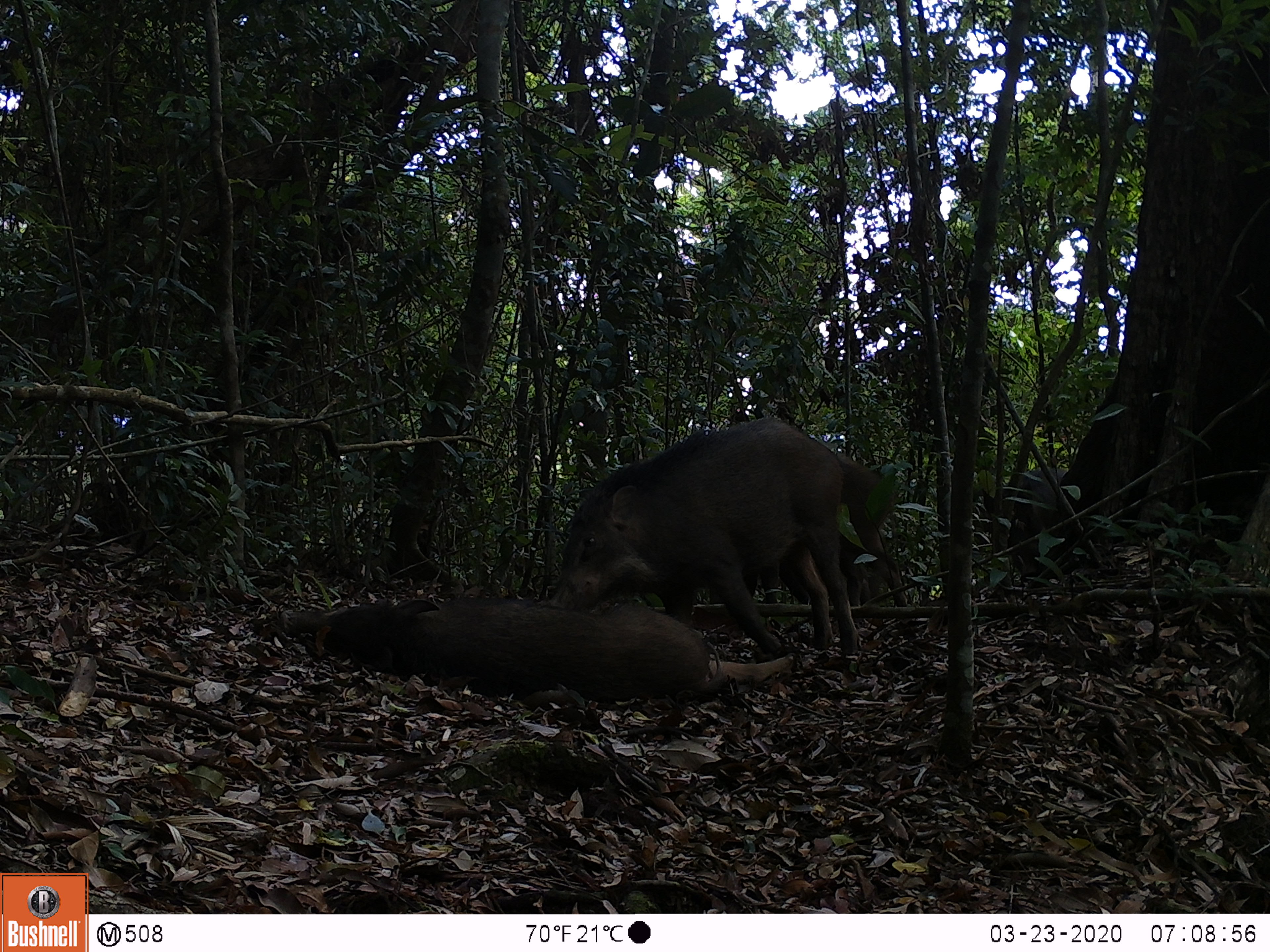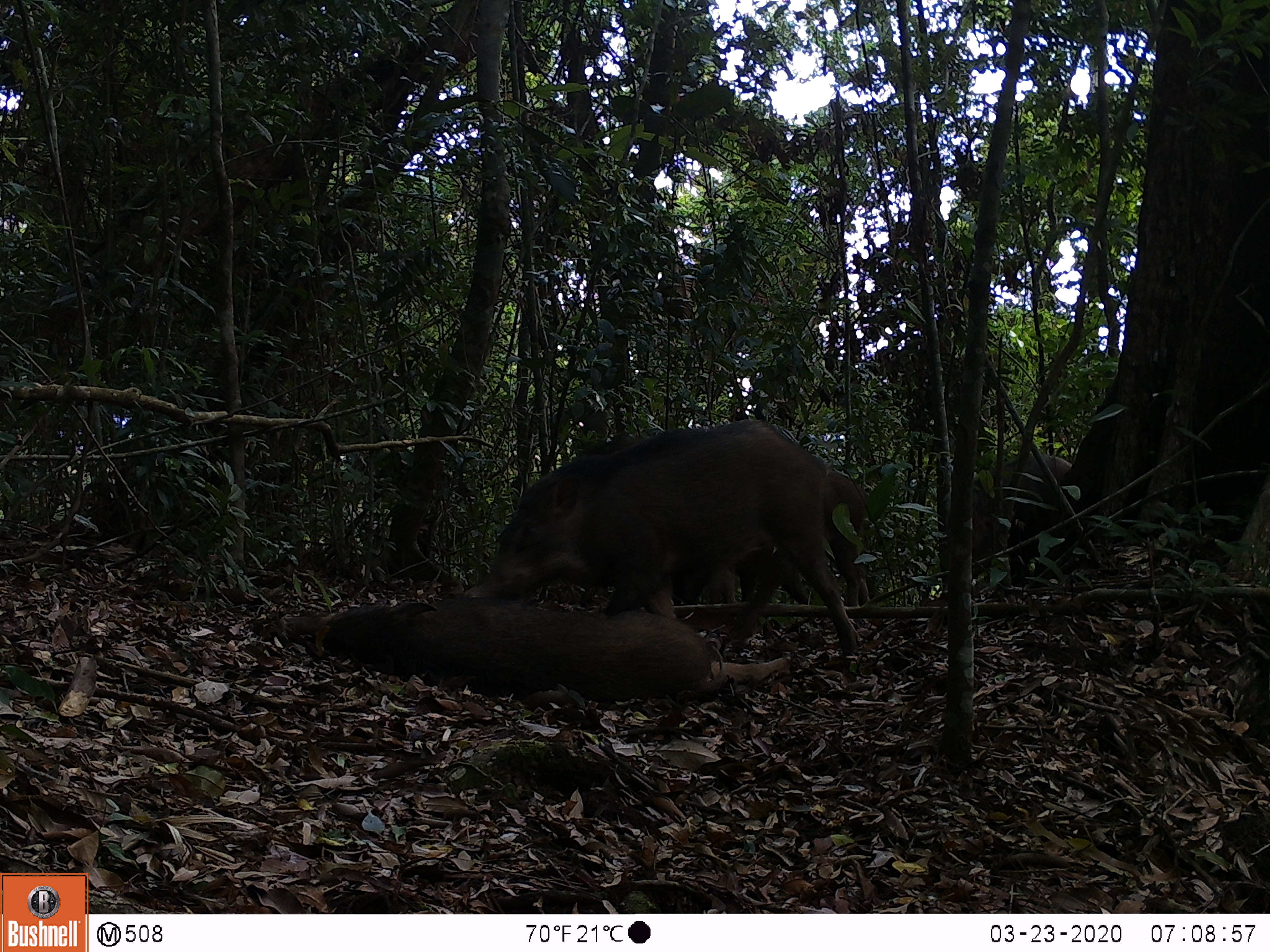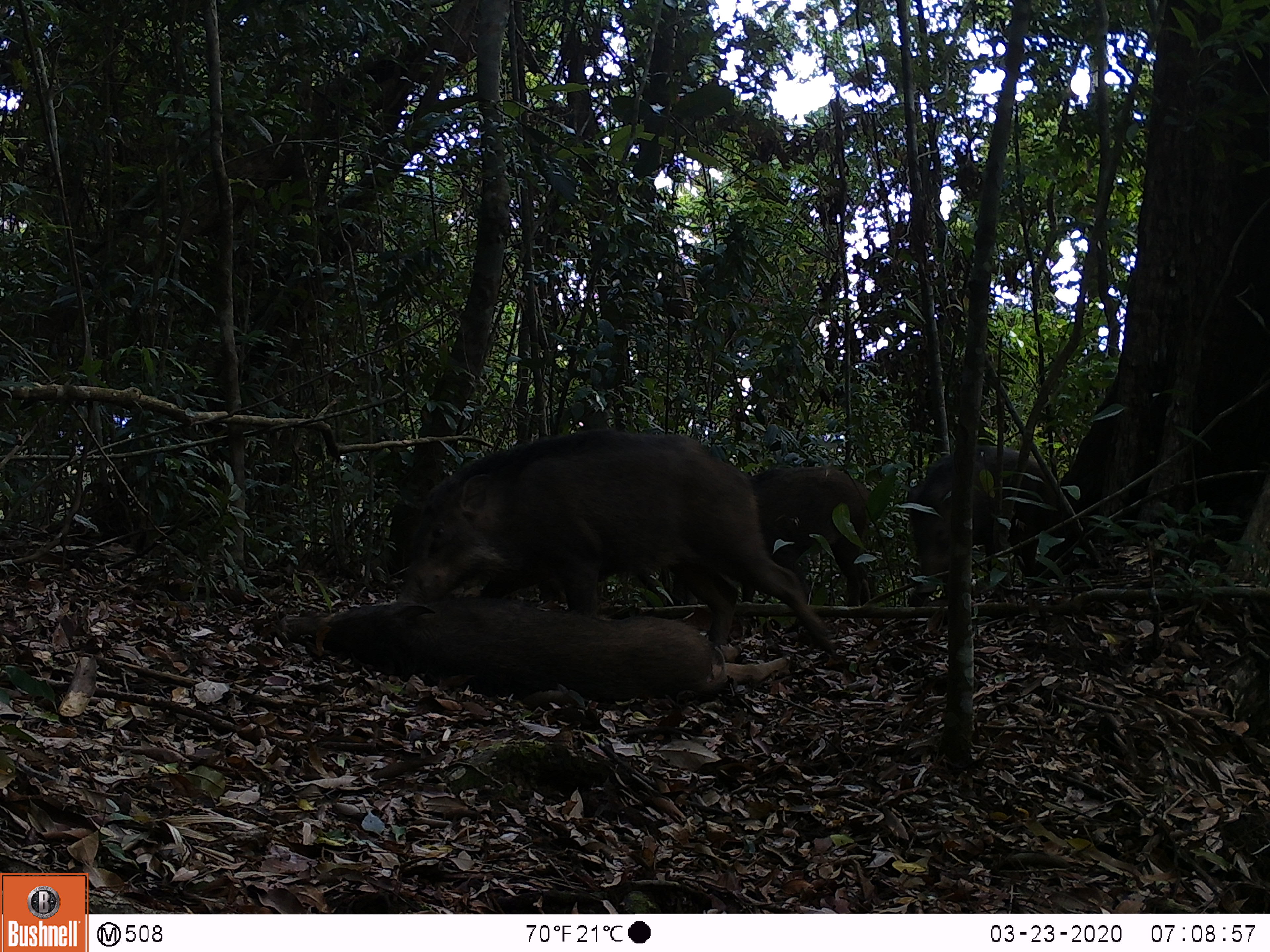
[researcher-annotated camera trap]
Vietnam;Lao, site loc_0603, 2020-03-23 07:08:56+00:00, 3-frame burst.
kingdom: Animalia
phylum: Chordata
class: Mammalia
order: Artiodactyla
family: Suidae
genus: Sus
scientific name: Sus scrofa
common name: eurasian wild pig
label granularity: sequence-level